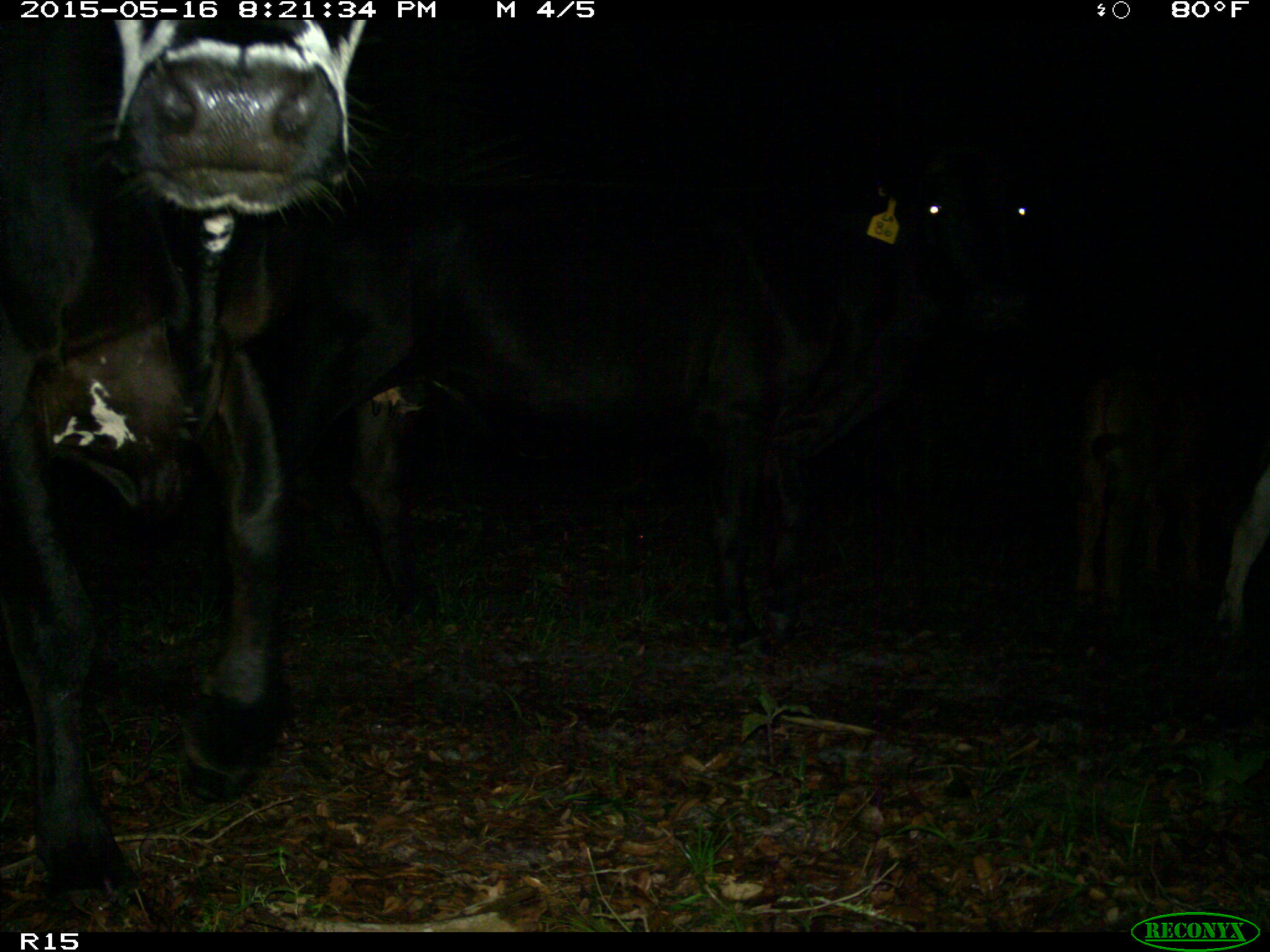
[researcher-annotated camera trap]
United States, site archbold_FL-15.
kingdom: Animalia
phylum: Chordata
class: Mammalia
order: Artiodactyla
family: Bovidae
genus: Bos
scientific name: Bos taurus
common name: domestic cow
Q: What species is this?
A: Bos taurus (domestic cow).